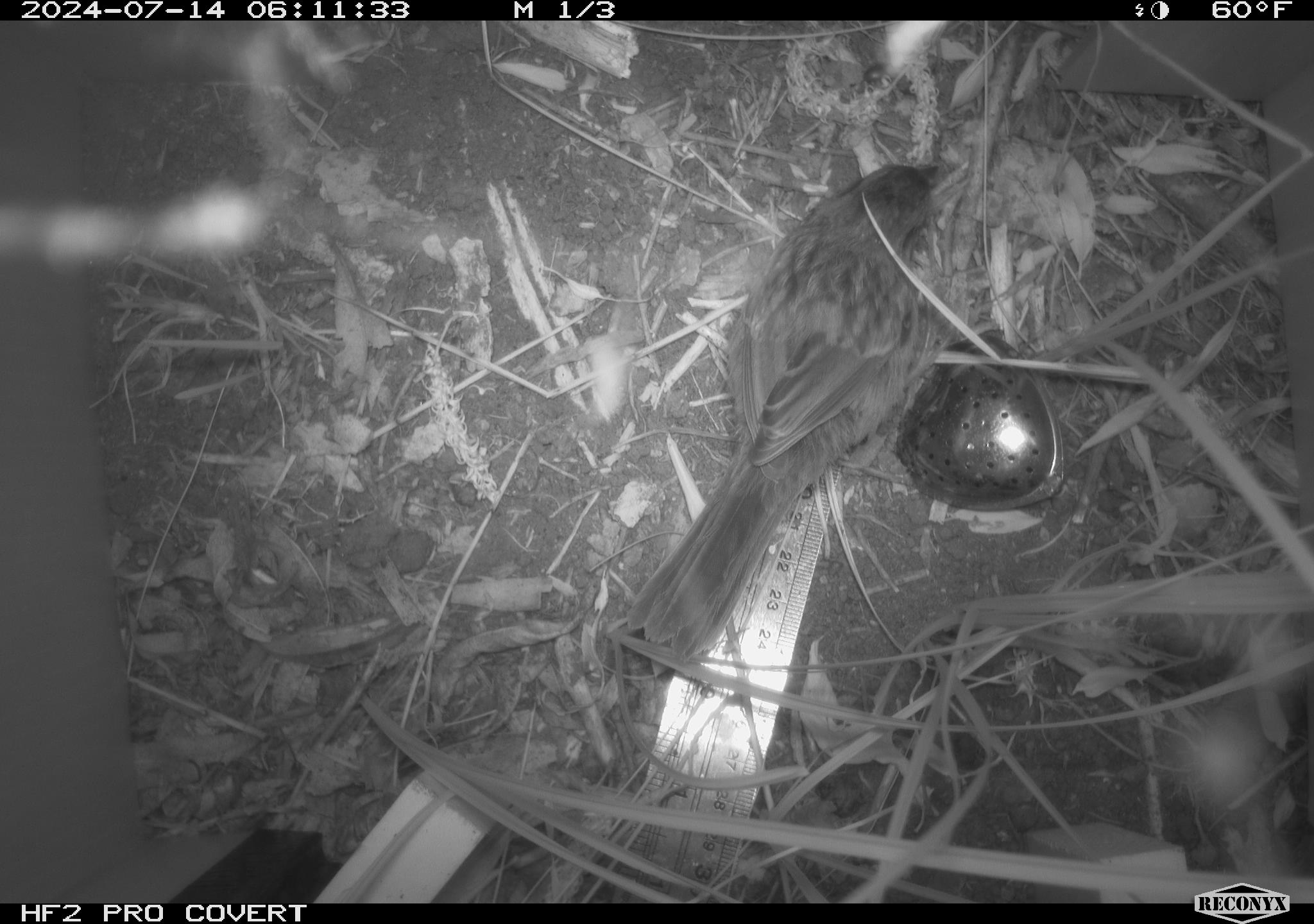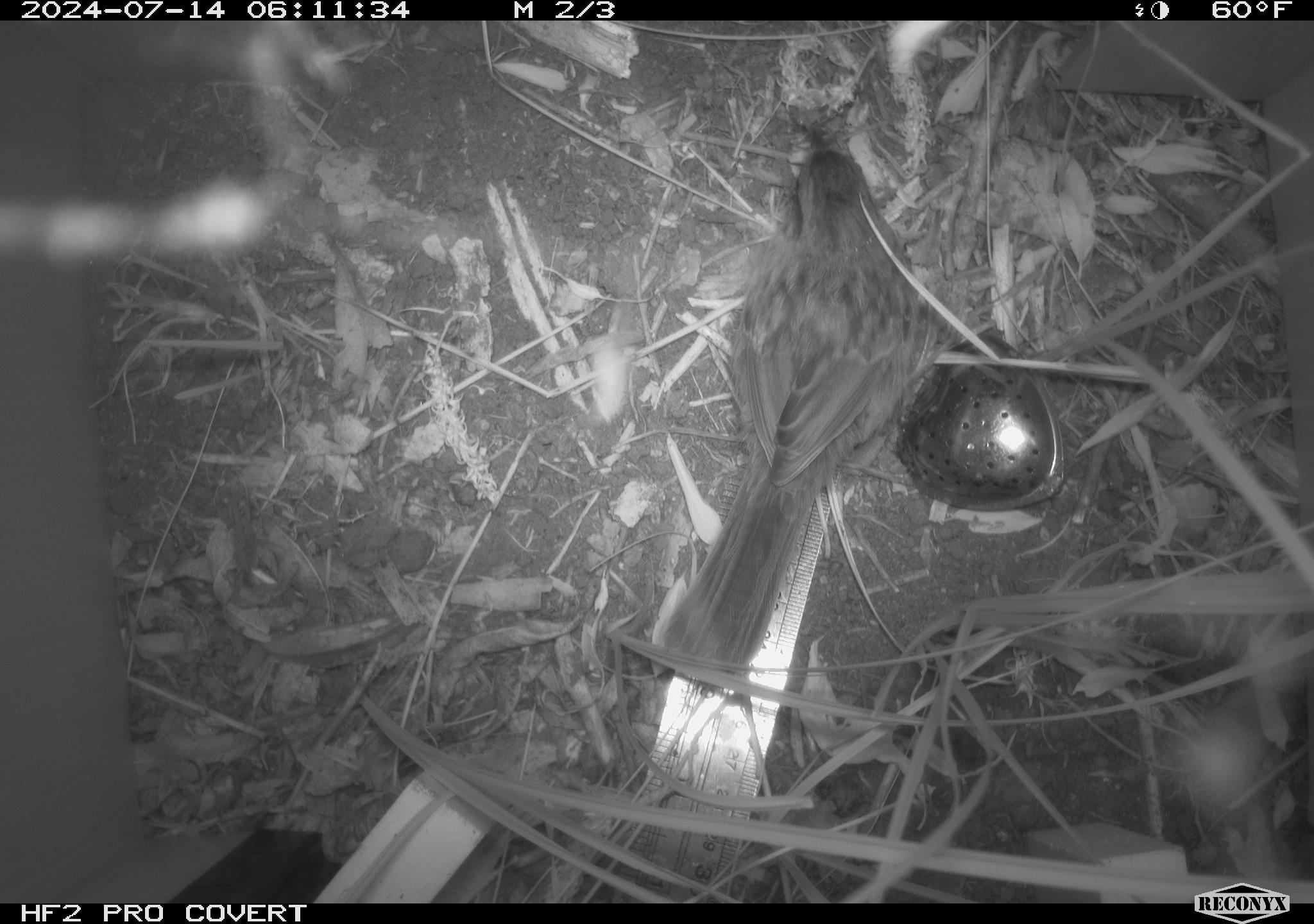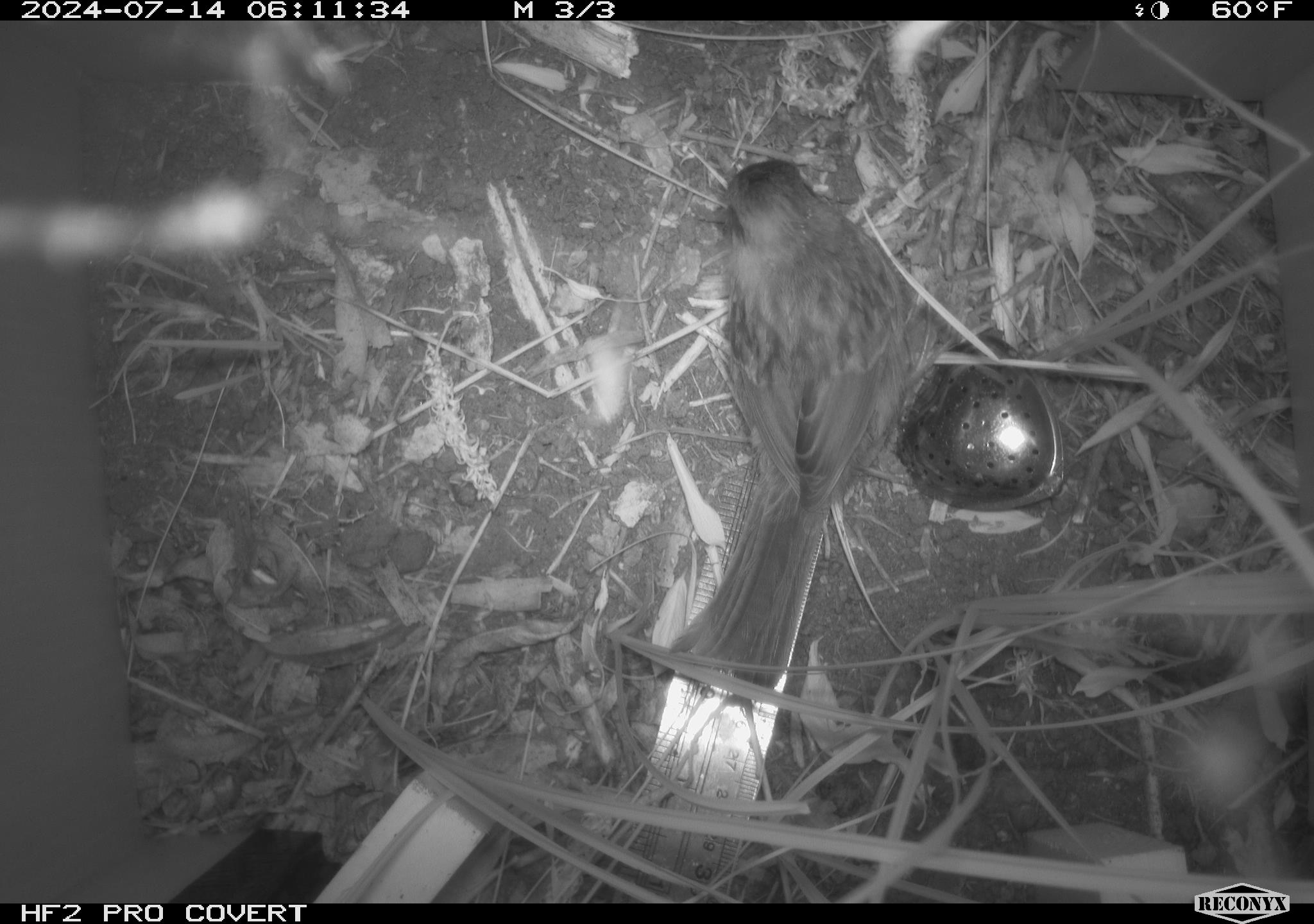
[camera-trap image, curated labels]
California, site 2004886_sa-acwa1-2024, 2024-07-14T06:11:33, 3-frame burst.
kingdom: Animalia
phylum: Chordata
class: Aves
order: Passeriformes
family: Passerellidae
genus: Melospiza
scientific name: Melospiza melodia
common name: song sparrow